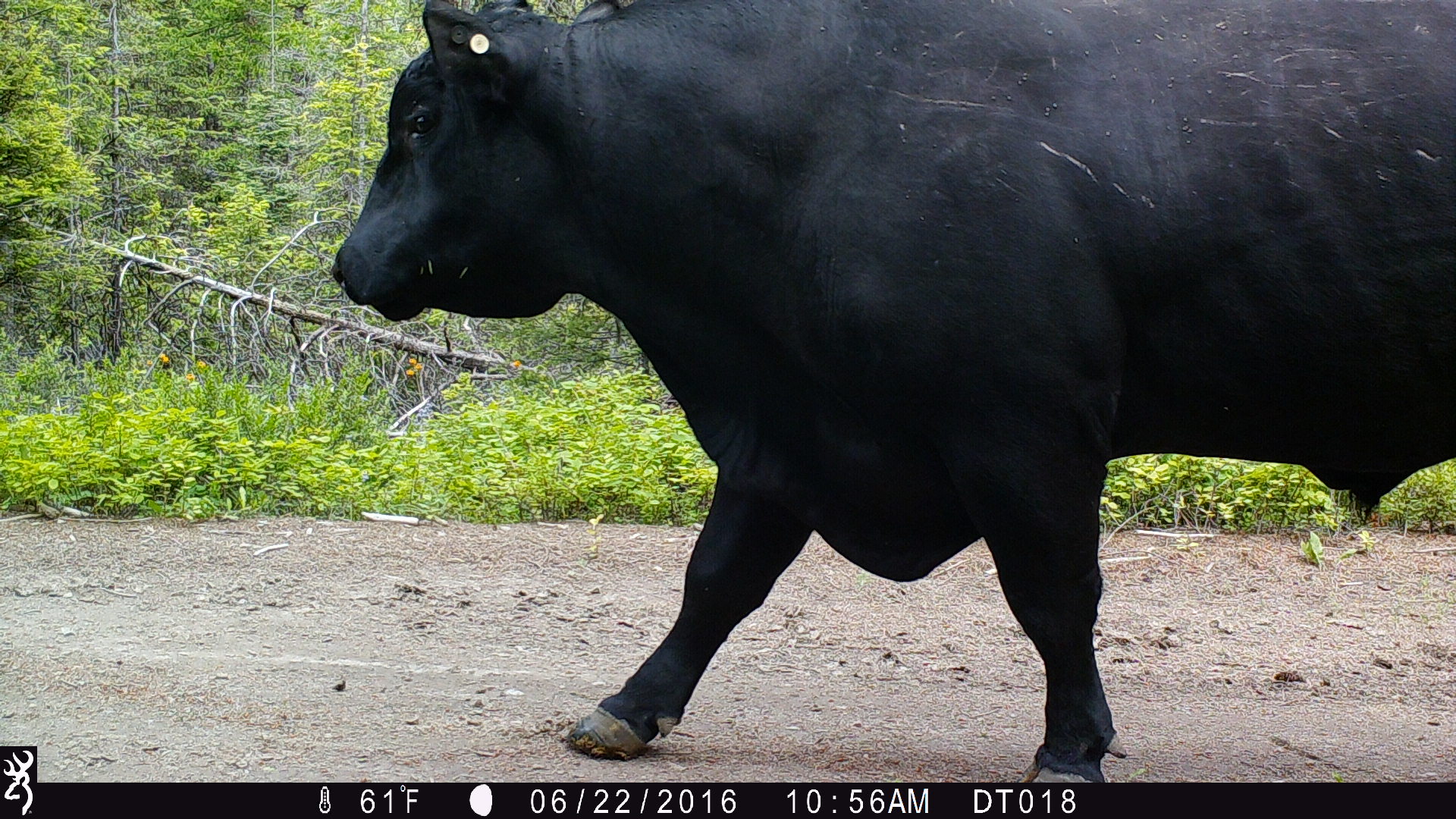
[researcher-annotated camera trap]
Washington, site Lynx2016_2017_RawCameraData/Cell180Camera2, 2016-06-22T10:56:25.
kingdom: Animalia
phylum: Chordata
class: Mammalia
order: Artiodactyla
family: Bovidae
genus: Bos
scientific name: Bos taurus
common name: domestic cattle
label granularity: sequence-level